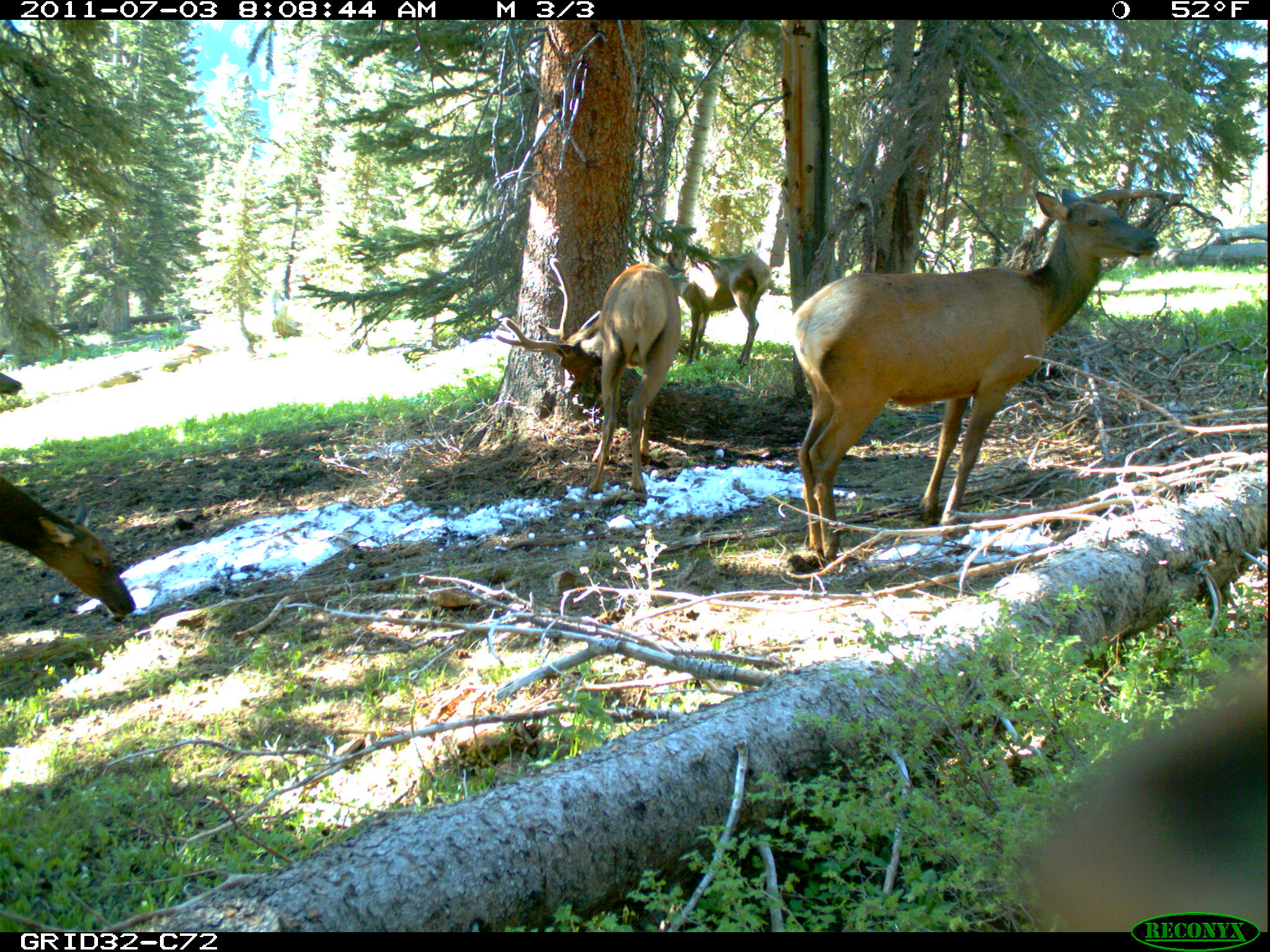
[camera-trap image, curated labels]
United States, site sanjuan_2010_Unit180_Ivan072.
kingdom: Animalia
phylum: Chordata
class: Mammalia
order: Artiodactyla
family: Cervidae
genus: Cervus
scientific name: Cervus elaphus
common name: red deer